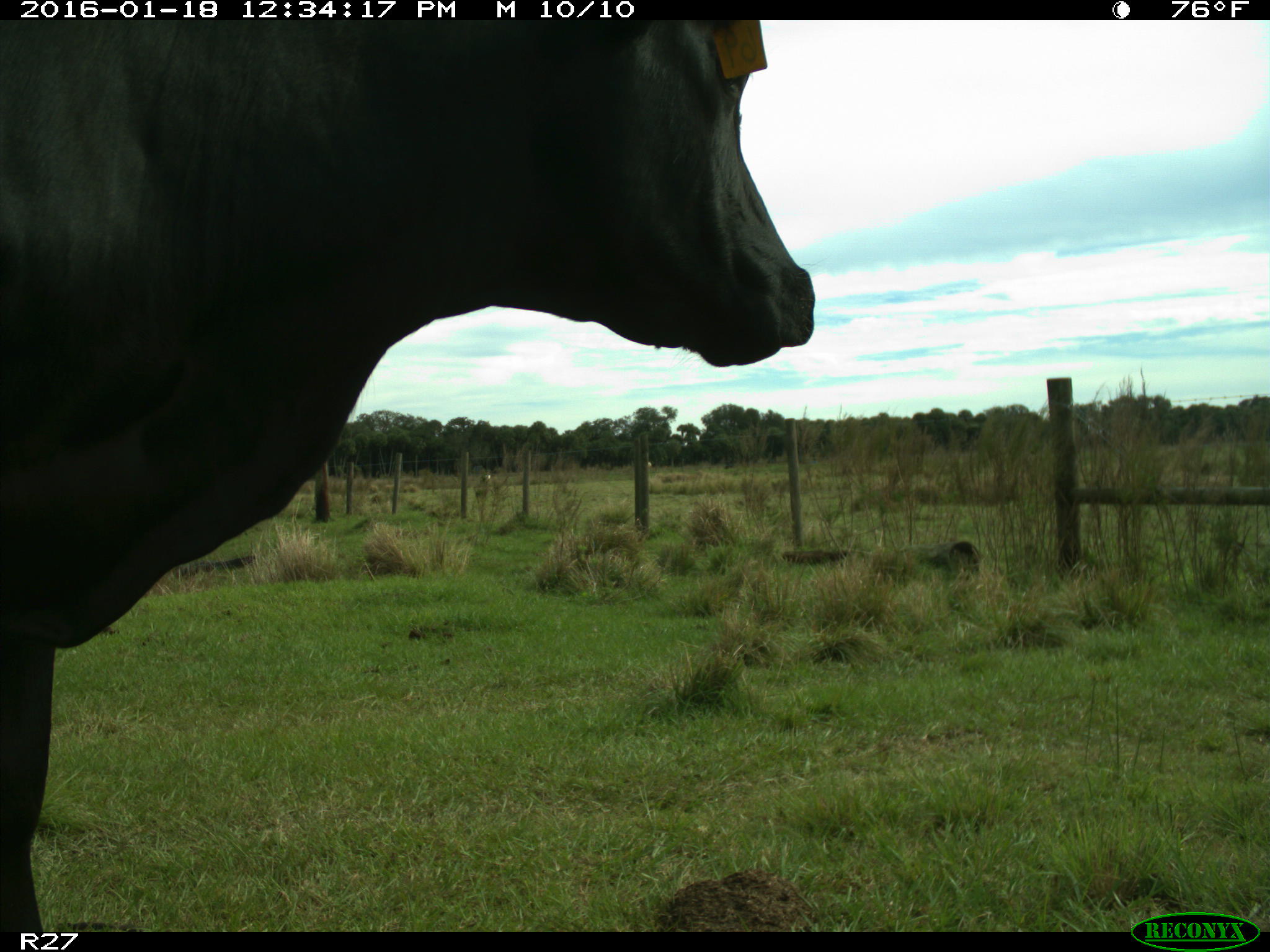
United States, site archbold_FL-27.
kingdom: Animalia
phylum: Chordata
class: Mammalia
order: Artiodactyla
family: Bovidae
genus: Bos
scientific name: Bos taurus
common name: domestic cow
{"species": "Bos taurus (domestic cow)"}